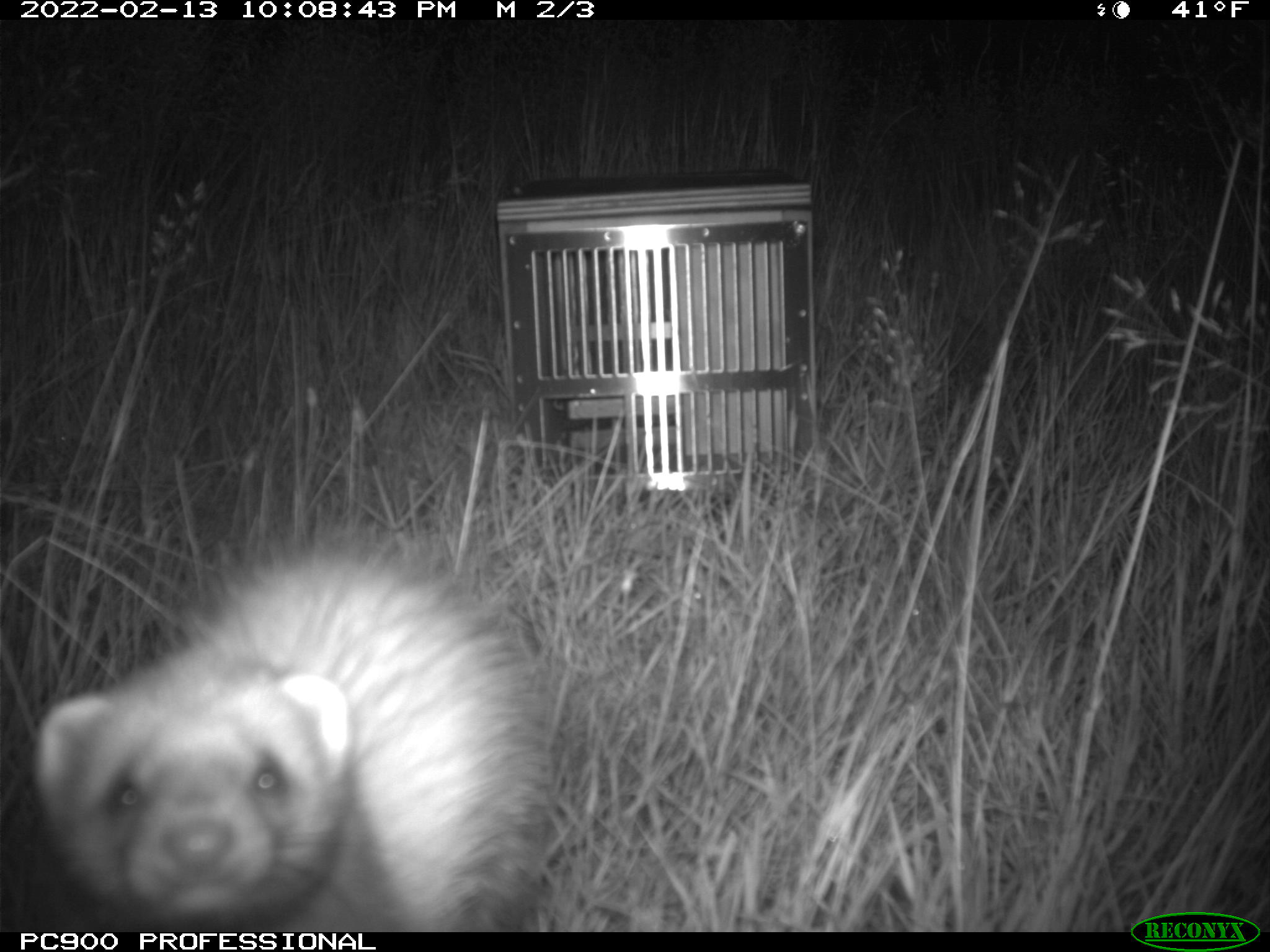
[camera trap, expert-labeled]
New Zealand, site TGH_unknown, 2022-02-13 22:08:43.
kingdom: Animalia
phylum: Chordata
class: Mammalia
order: Carnivora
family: Mustelidae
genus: Mustela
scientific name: Mustela furo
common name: ferret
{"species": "ferret (Mustela furo)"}